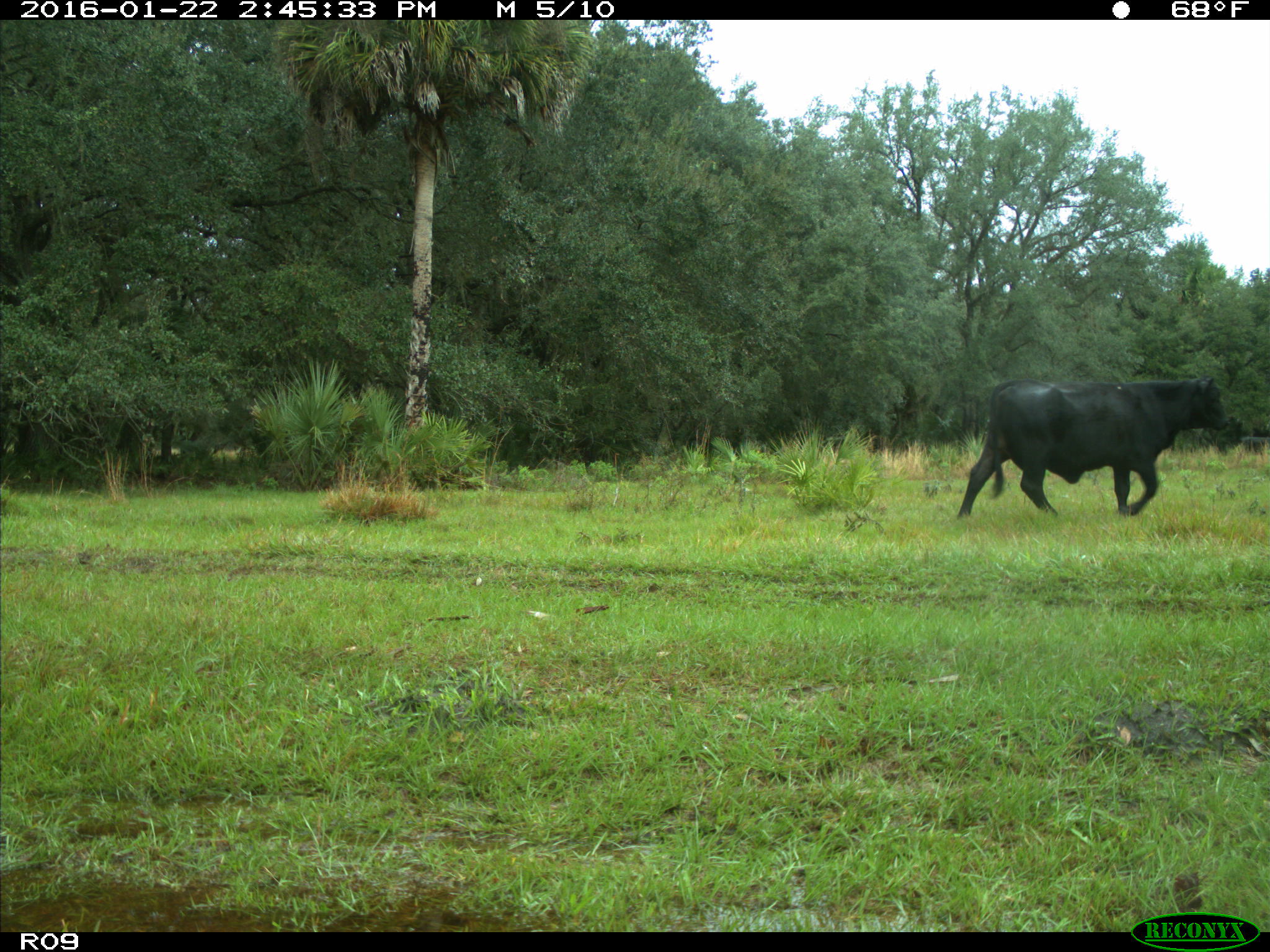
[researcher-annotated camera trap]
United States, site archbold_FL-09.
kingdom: Animalia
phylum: Chordata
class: Mammalia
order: Artiodactyla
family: Bovidae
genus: Bos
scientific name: Bos taurus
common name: domestic cow